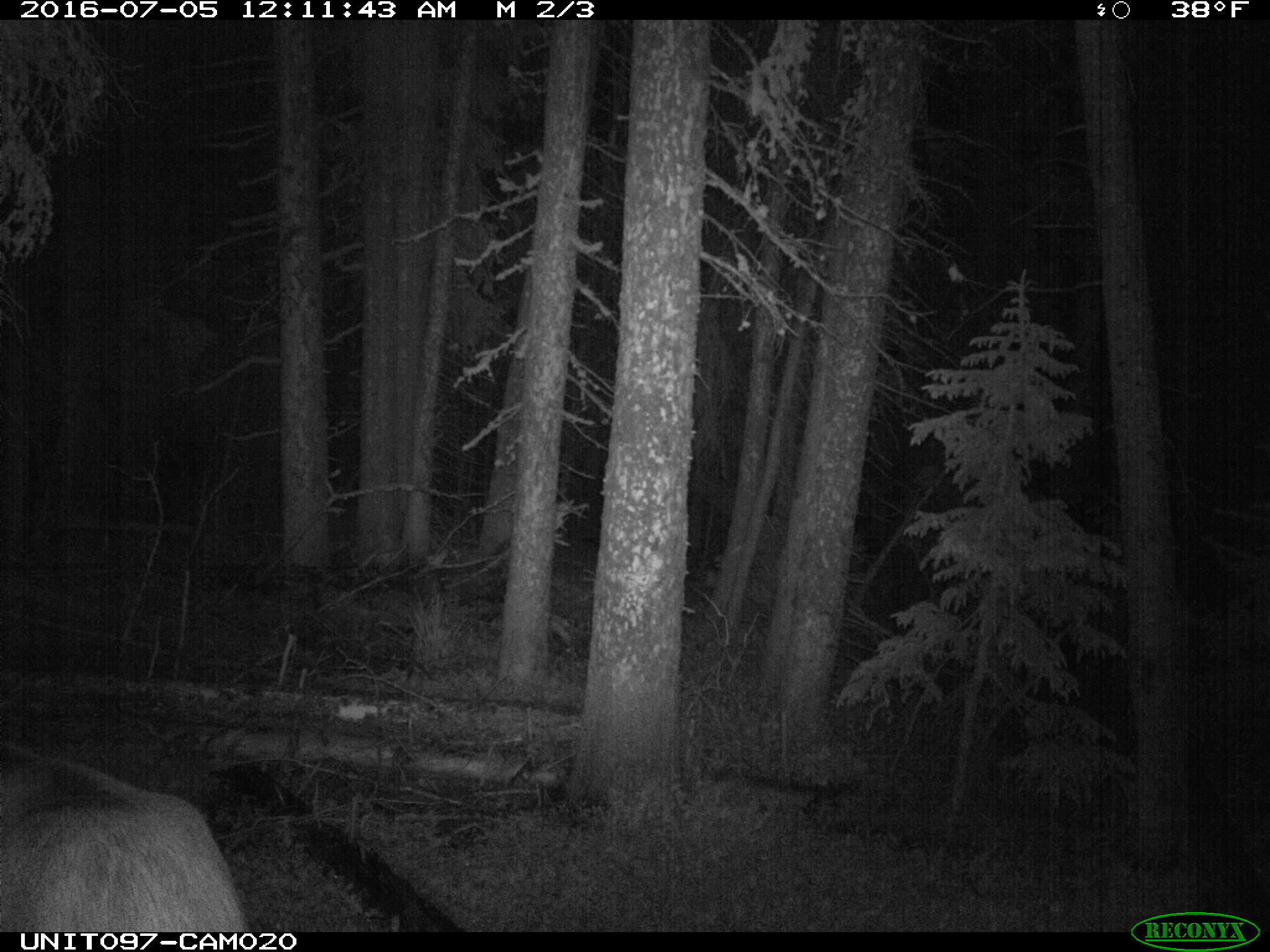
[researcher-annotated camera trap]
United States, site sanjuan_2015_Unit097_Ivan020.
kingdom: Animalia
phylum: Chordata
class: Mammalia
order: Artiodactyla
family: Cervidae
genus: Cervus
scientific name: Cervus elaphus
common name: red deer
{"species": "Cervus elaphus (red deer)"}